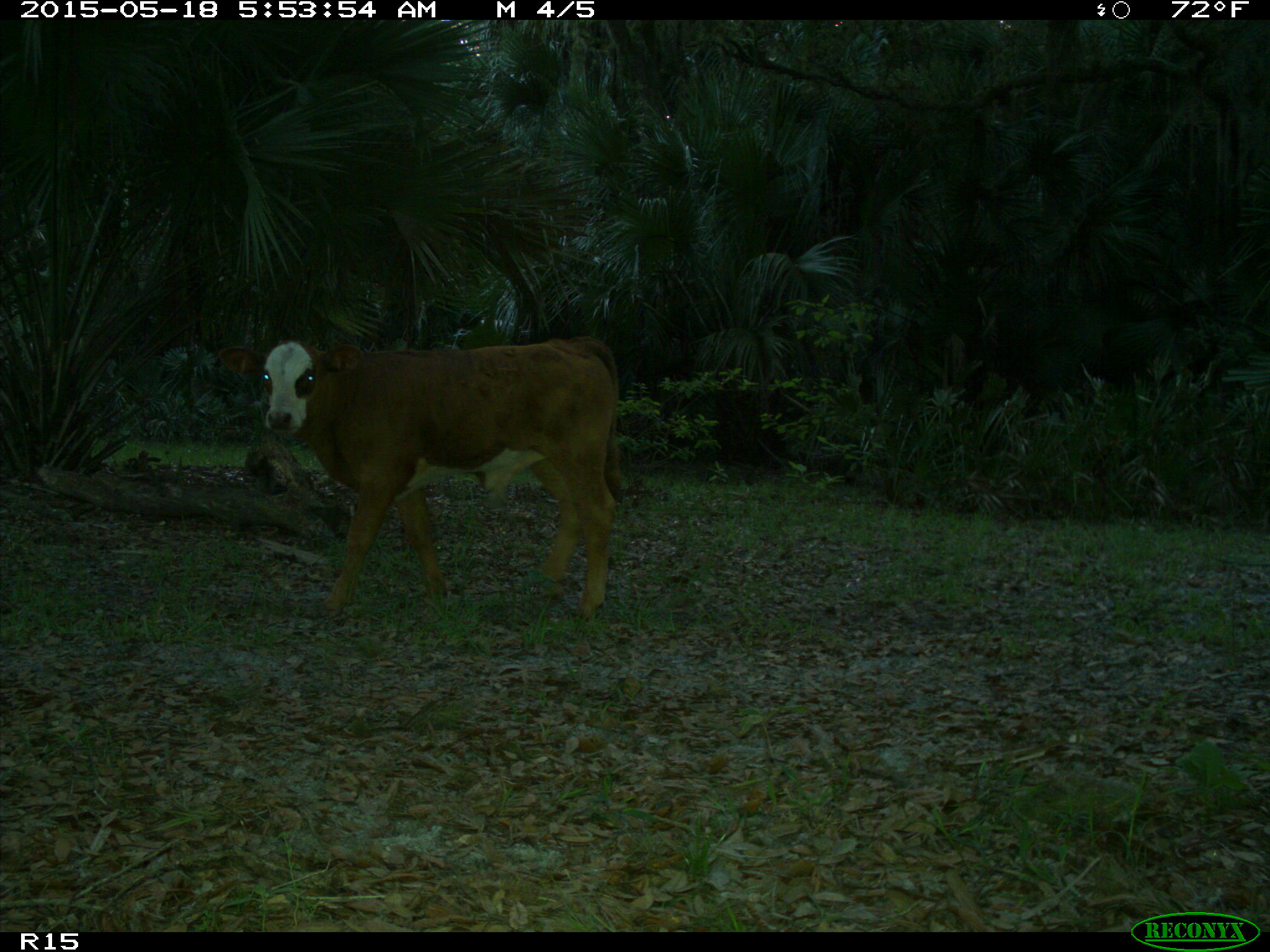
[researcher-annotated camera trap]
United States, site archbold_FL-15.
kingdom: Animalia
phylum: Chordata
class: Mammalia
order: Artiodactyla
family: Bovidae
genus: Bos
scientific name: Bos taurus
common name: domestic cow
Bos taurus (domestic cow).